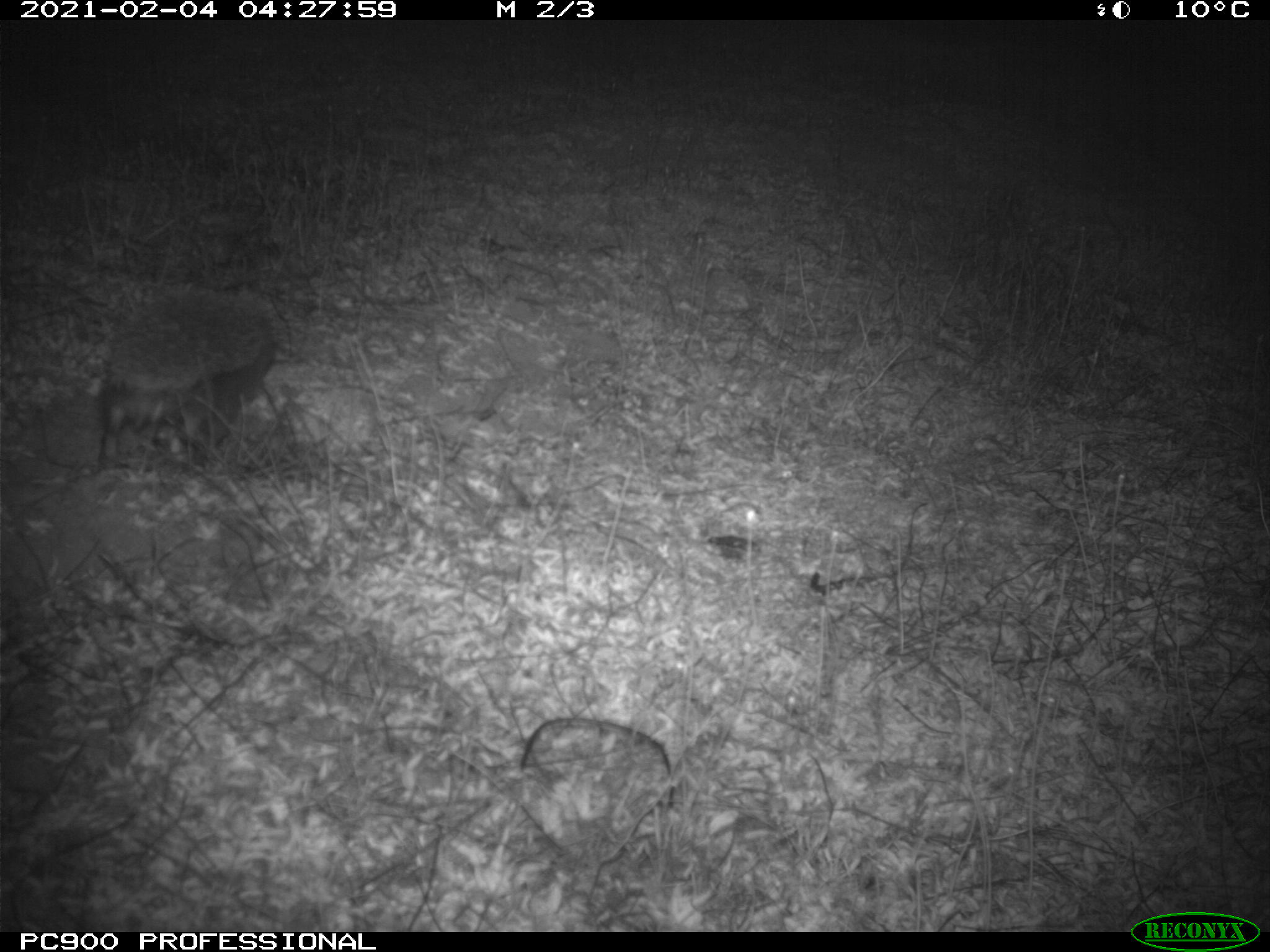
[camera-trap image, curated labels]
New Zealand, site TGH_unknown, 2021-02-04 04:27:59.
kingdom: Animalia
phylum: Chordata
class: Mammalia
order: Eulipotyphla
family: Erinaceidae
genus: Erinaceus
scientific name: Erinaceus europaeus europaeus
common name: european hedgehog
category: hedgehog